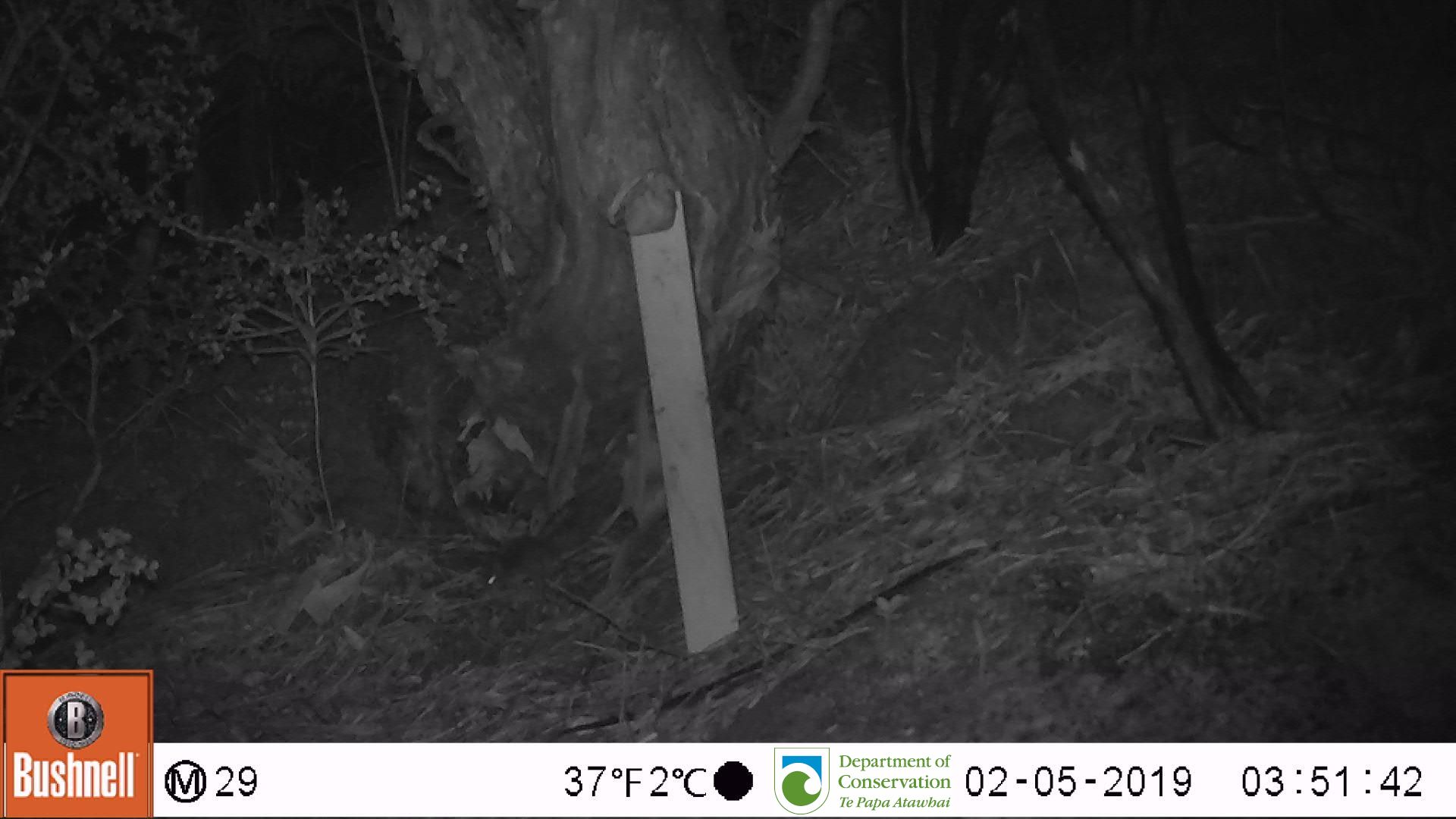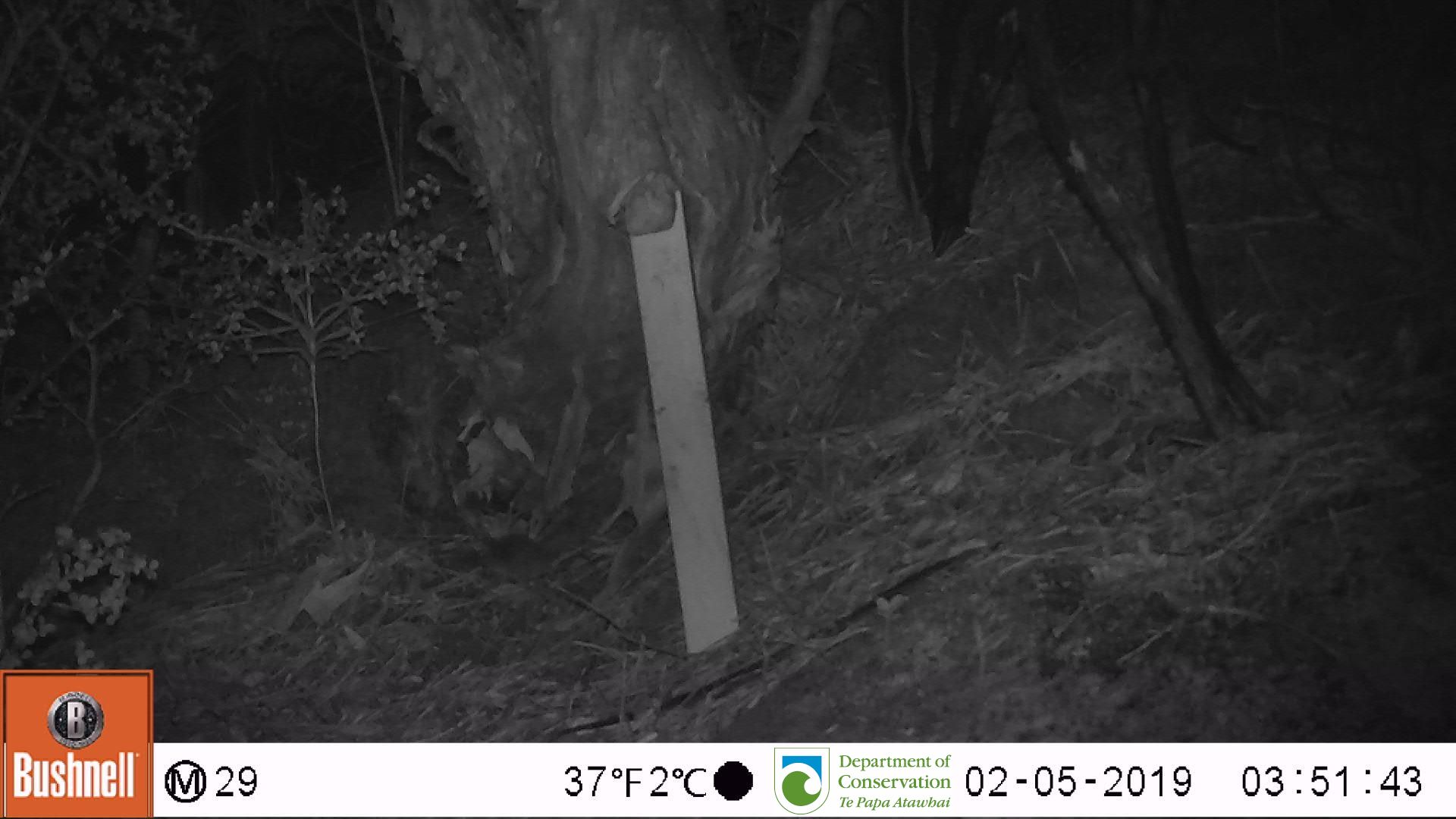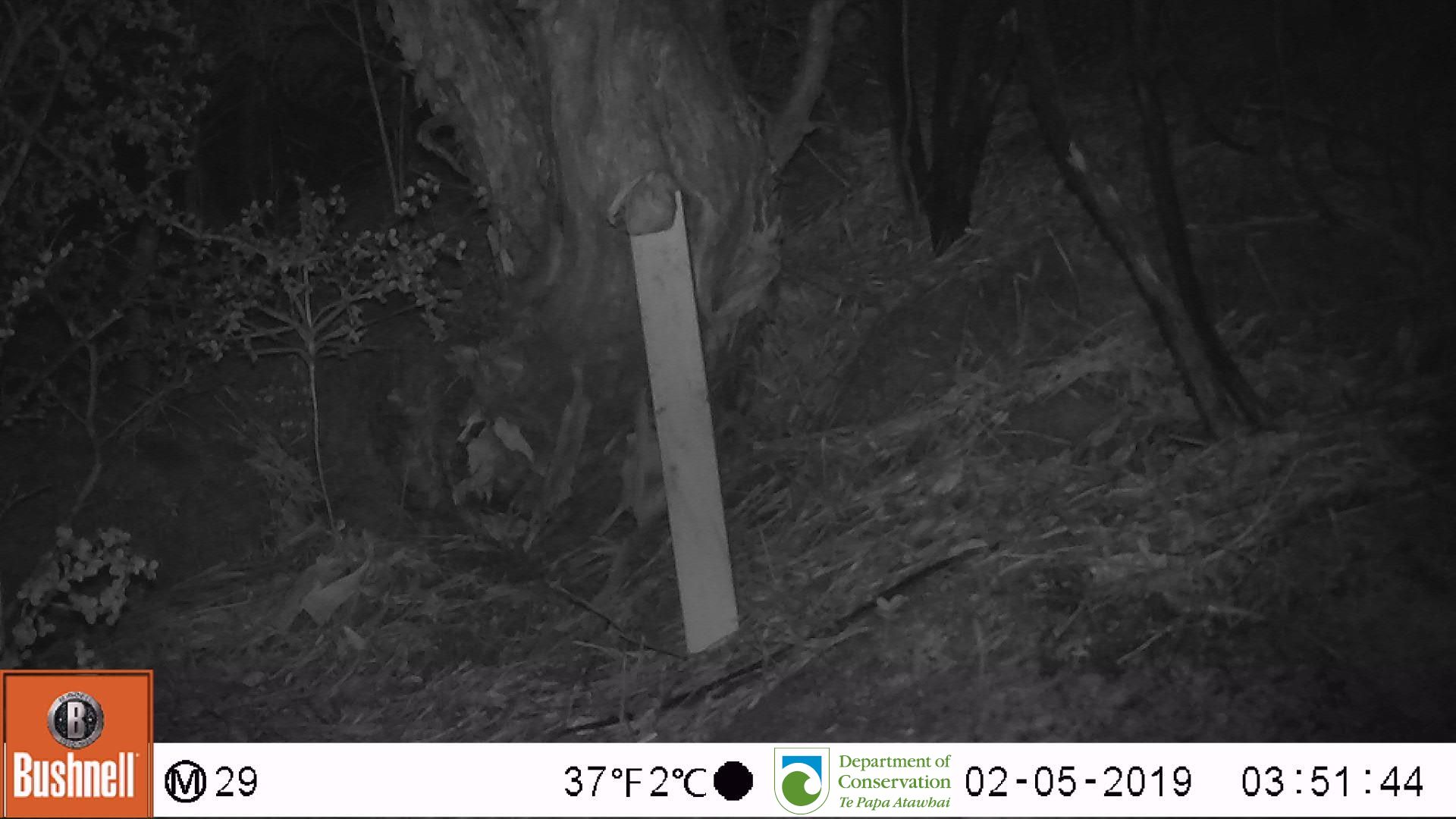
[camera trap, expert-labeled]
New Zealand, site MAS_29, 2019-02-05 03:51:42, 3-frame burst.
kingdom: Animalia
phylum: Chordata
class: Mammalia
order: Rodentia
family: Muridae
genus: Mus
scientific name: Mus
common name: mouse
Mouse (Mus).